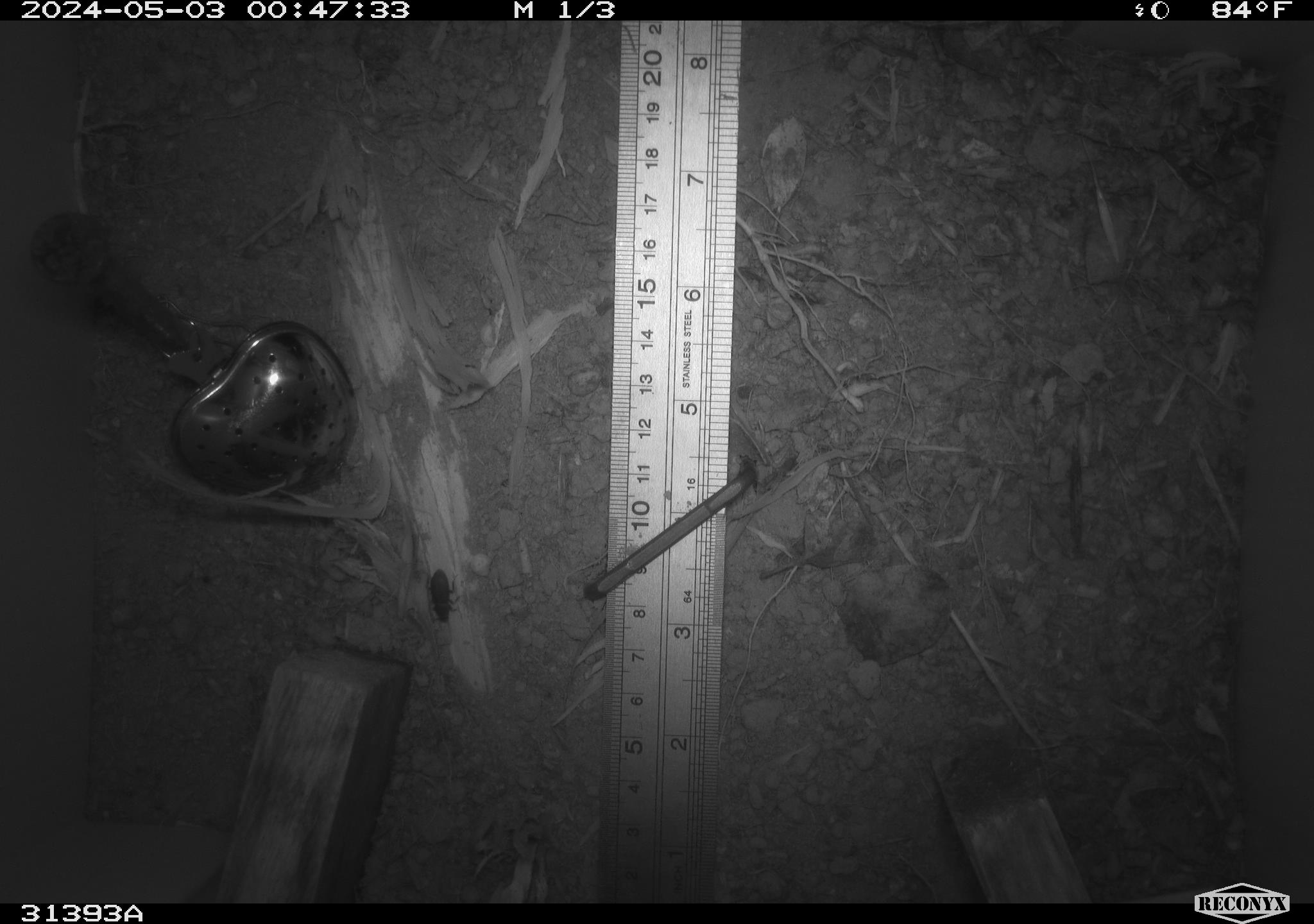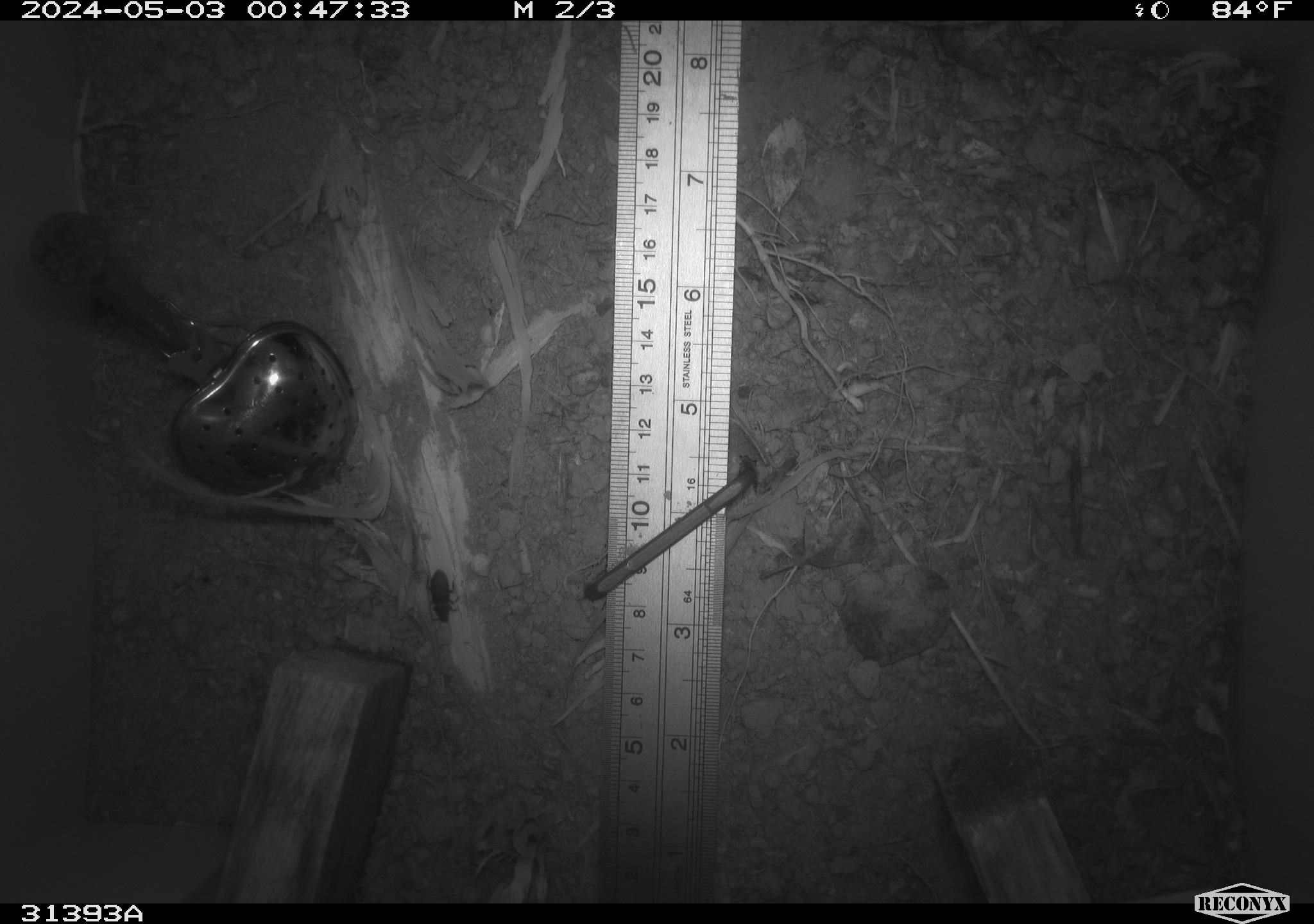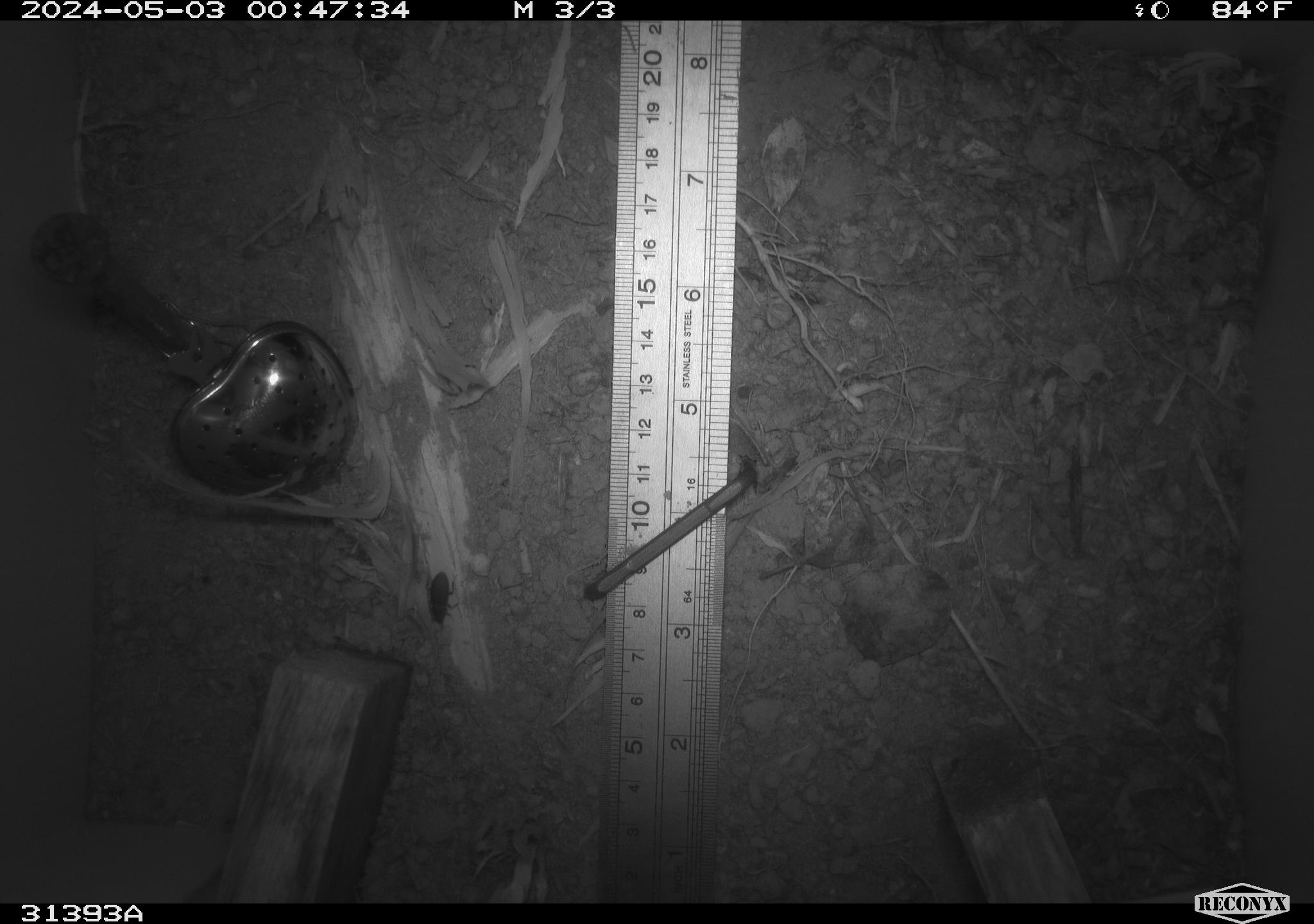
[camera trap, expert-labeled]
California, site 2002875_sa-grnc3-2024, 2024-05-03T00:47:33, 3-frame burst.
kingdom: Animalia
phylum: Arthropoda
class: Insecta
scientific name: Insecta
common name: insect